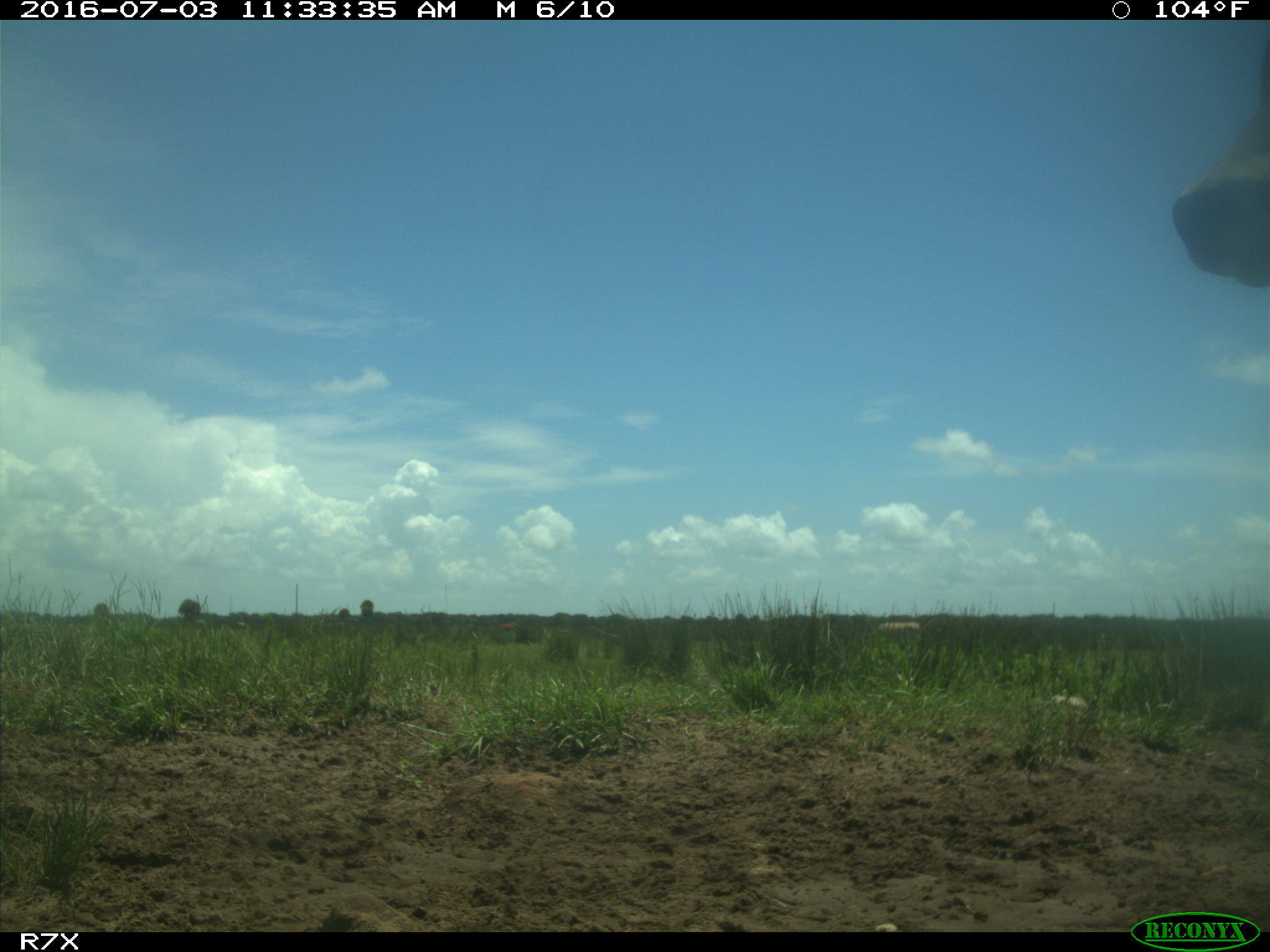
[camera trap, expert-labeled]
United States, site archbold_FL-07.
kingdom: Animalia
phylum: Chordata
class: Mammalia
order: Artiodactyla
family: Bovidae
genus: Bos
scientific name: Bos taurus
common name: domestic cow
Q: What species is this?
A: Bos taurus (domestic cow).